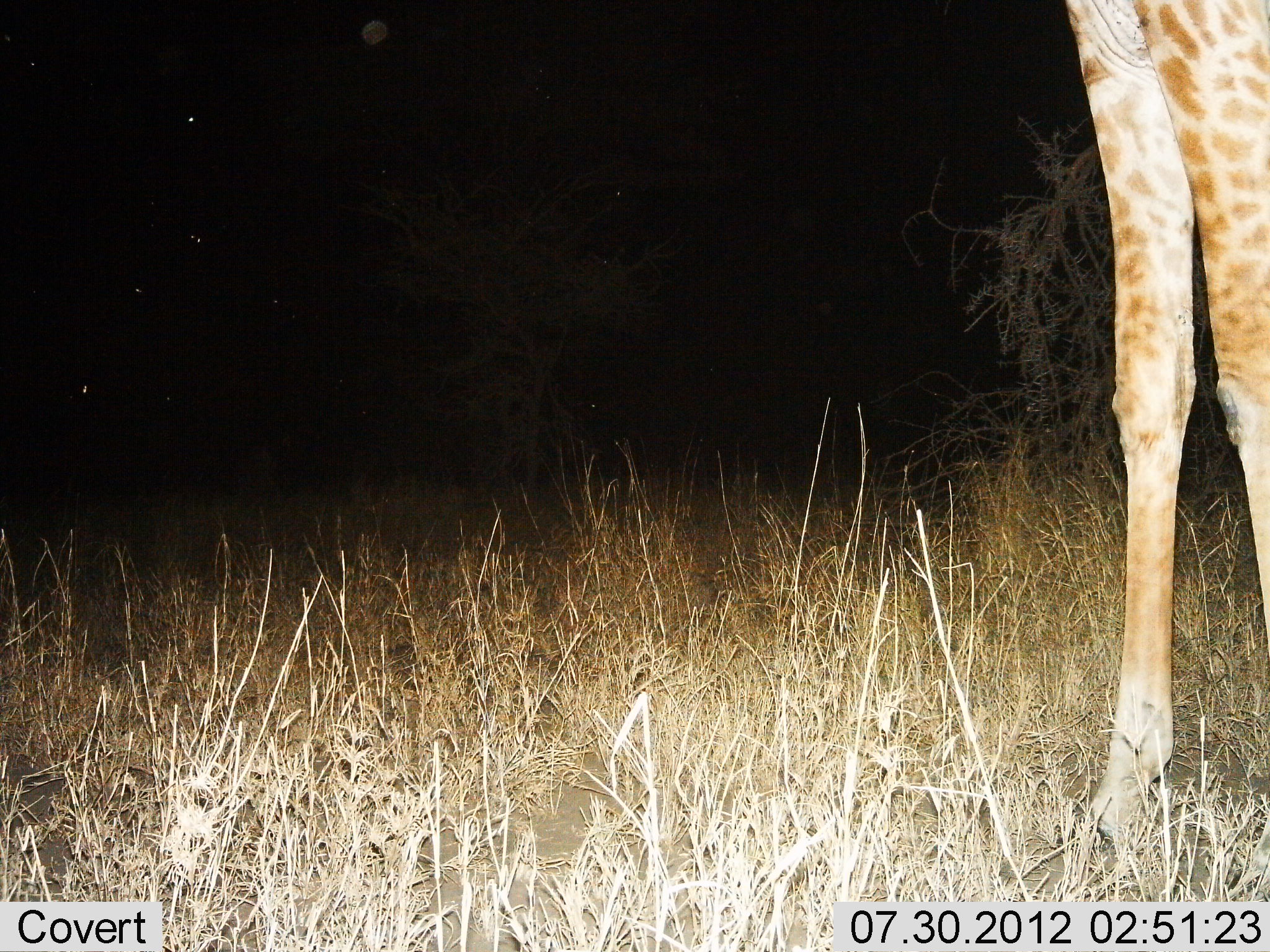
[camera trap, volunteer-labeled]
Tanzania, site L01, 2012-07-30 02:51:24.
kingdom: Animalia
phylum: Chordata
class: Mammalia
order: Artiodactyla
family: Giraffidae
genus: Giraffa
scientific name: Giraffa camelopardalis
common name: giraffe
Giraffe (Giraffa camelopardalis), count 1. Behavior (volunteer vote fractions): standing 100%, resting 0%, moving 0%, interacting 0%. Young present (vote fraction): 0%. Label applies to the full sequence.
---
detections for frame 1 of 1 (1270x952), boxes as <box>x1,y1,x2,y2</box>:
animal: <box>1065,0,1270,854</box>